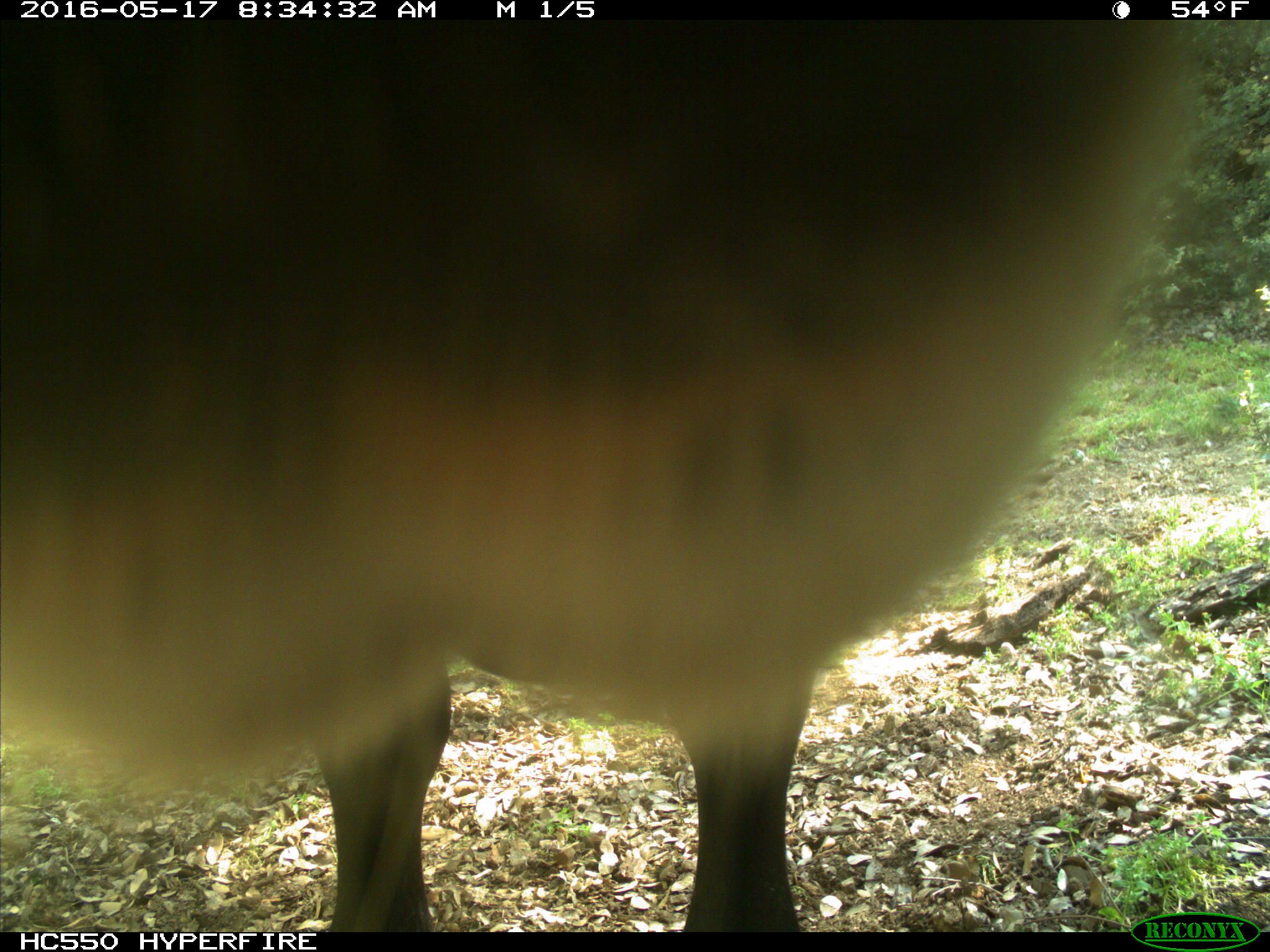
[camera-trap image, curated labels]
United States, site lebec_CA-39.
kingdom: Animalia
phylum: Chordata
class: Mammalia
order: Artiodactyla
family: Bovidae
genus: Bos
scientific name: Bos taurus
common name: domestic cow